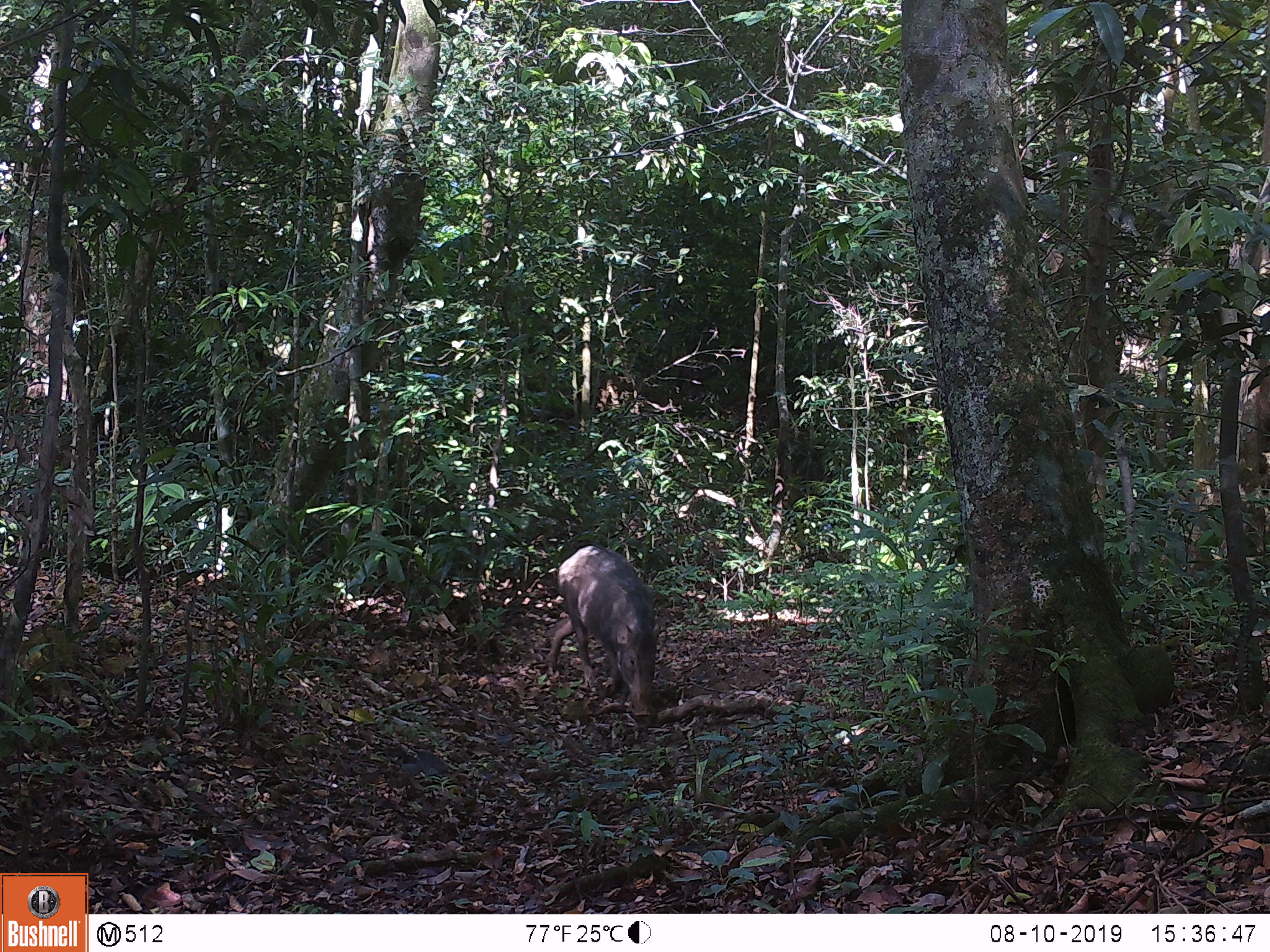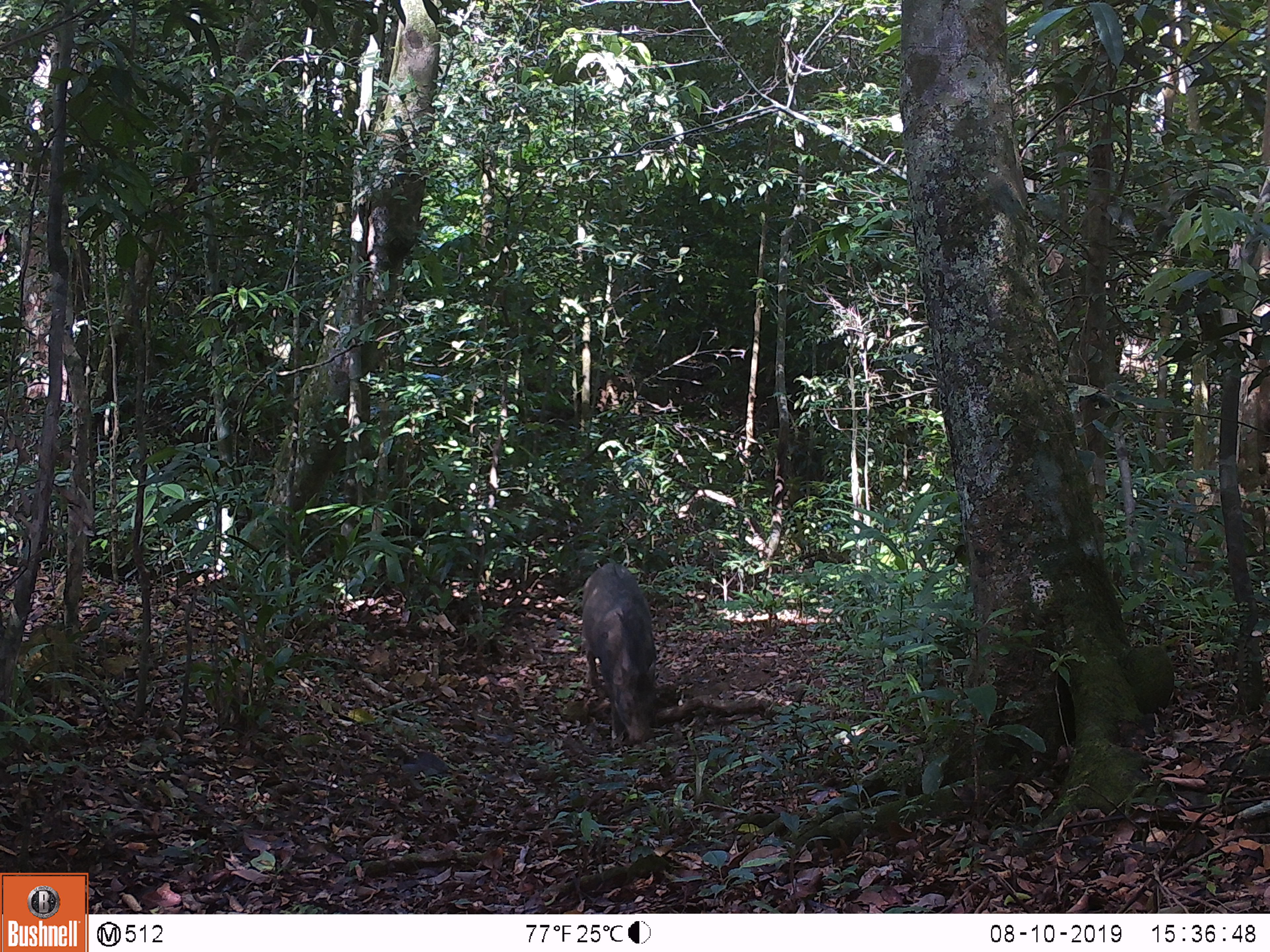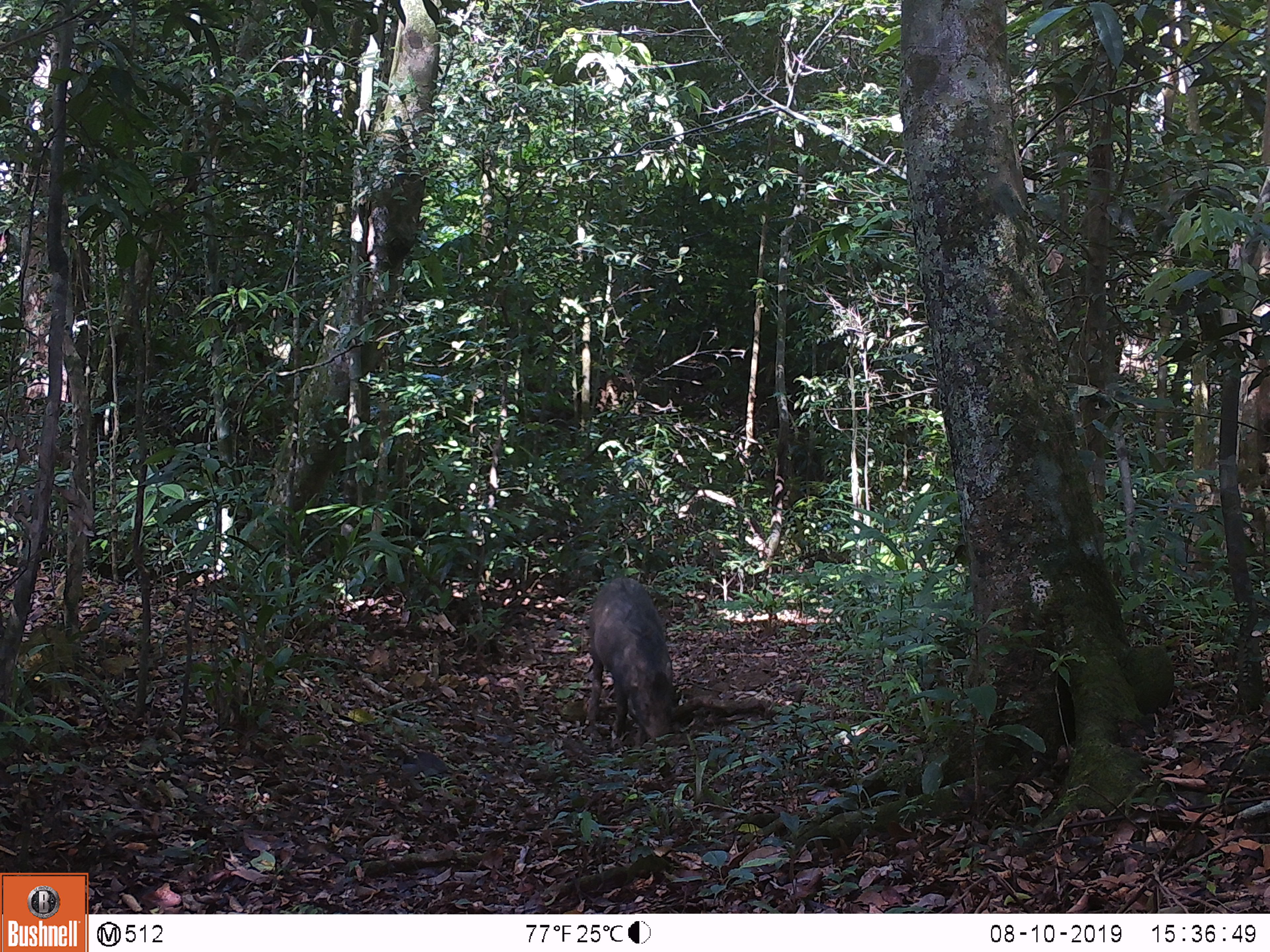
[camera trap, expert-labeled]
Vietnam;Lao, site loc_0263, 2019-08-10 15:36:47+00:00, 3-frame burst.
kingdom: Animalia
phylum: Chordata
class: Mammalia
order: Artiodactyla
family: Suidae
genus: Sus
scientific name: Sus scrofa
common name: eurasian wild pig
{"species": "eurasian wild pig (Sus scrofa)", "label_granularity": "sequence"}